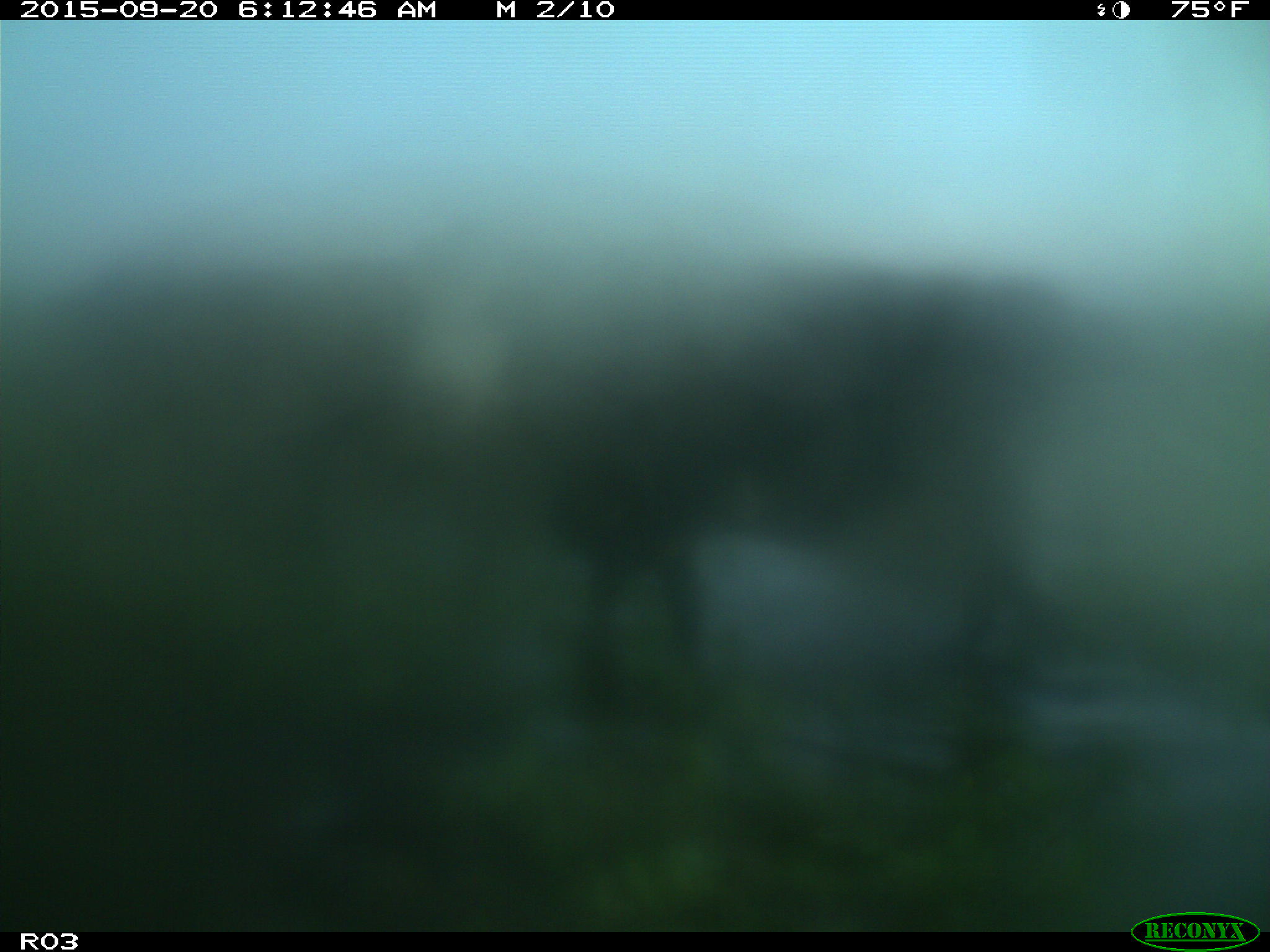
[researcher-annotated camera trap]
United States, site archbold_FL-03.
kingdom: Animalia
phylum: Chordata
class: Mammalia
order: Artiodactyla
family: Bovidae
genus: Bos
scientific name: Bos taurus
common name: domestic cow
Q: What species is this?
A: Bos taurus (domestic cow).